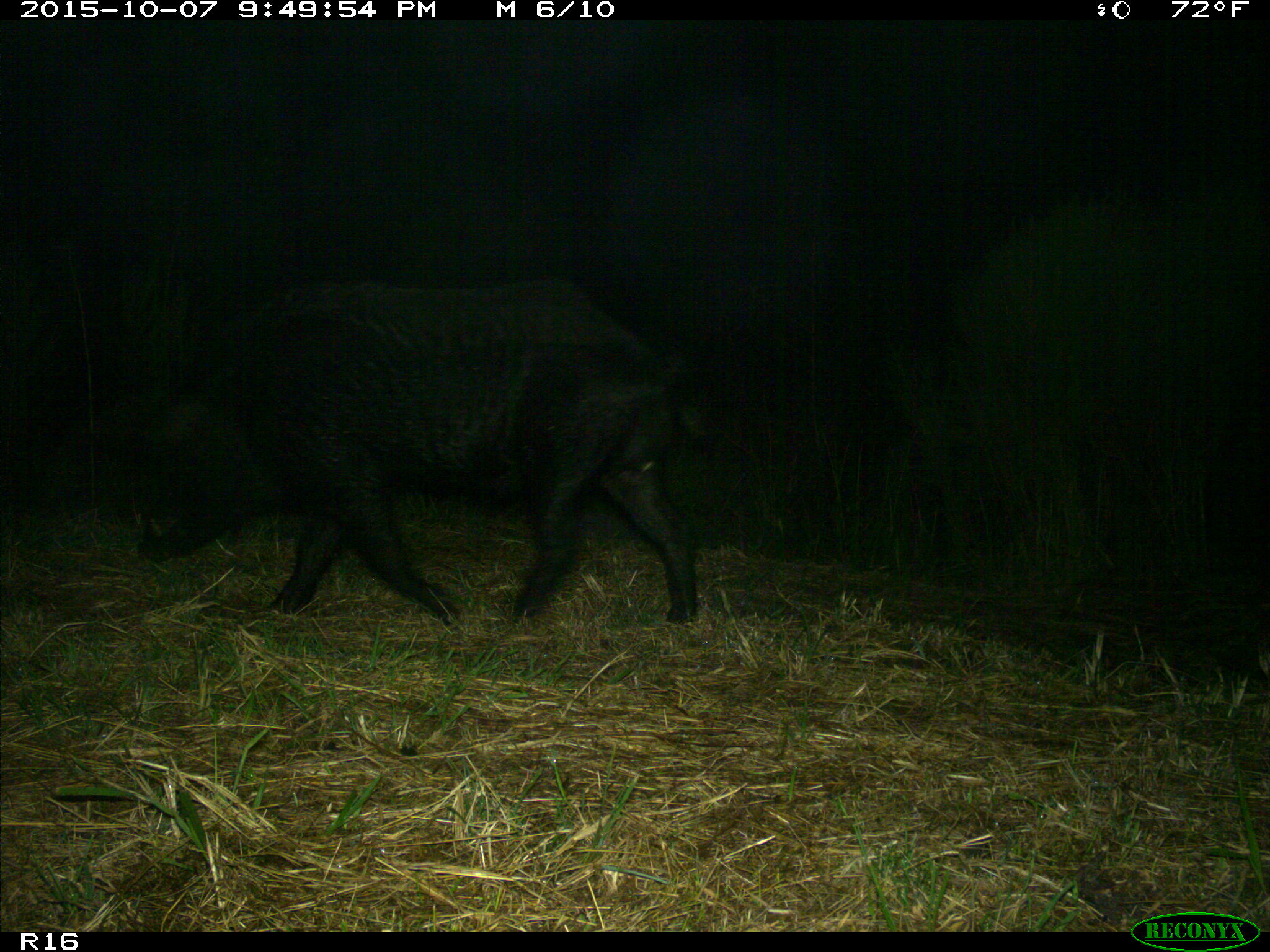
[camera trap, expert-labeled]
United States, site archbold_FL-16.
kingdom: Animalia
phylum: Chordata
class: Mammalia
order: Artiodactyla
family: Suidae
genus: Sus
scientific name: Sus scrofa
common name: wild boar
Sus scrofa (wild boar).